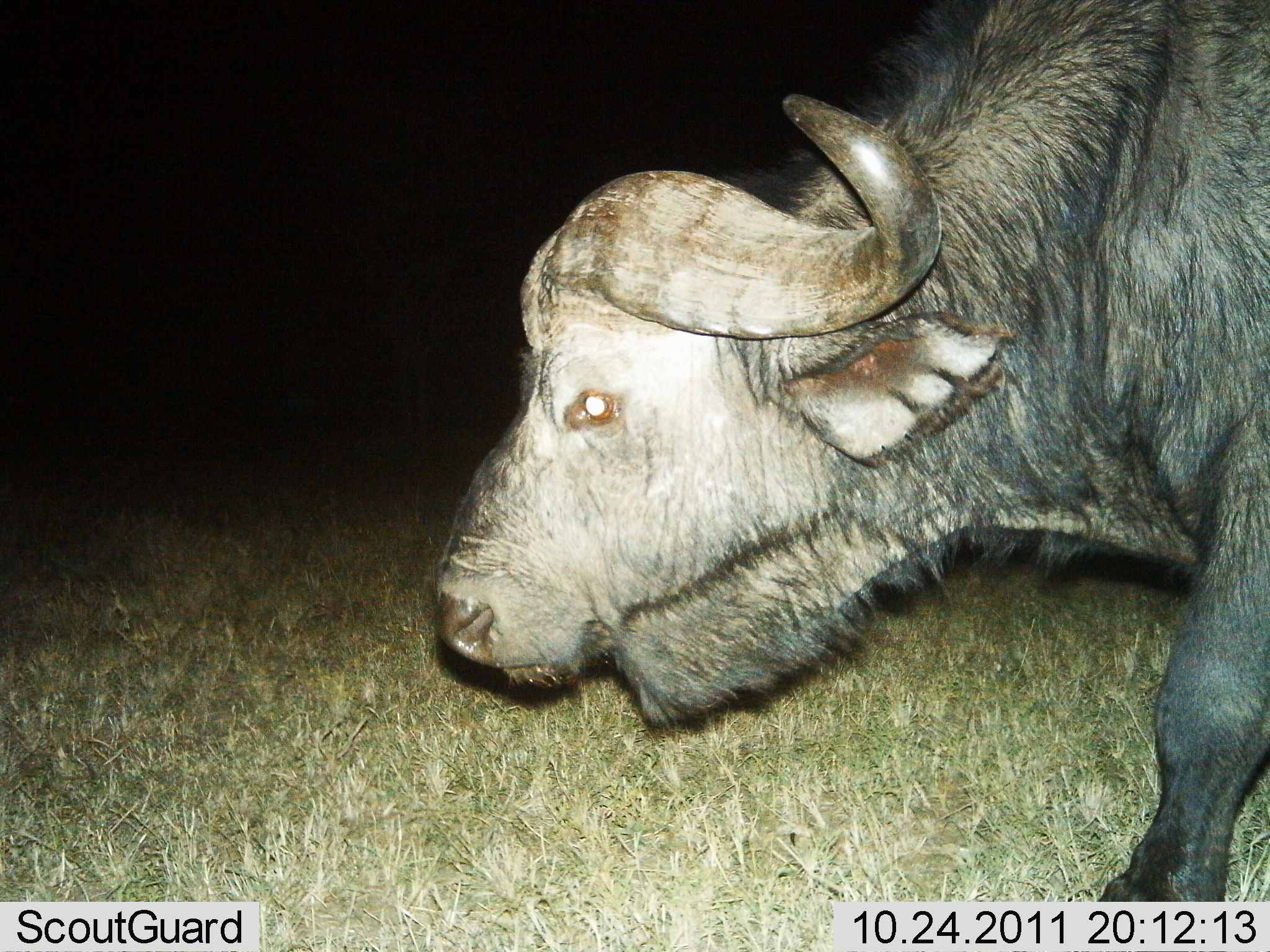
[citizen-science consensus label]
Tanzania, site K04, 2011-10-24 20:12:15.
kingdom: Animalia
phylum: Chordata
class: Mammalia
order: Artiodactyla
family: Bovidae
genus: Syncerus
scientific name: Syncerus caffer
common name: cape buffalo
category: buffalo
Buffalo (cape buffalo) (Syncerus caffer), count 1. Behavior (volunteer vote fractions): standing 27%, resting 0%, moving 73%, interacting 0%. Young present (vote fraction): 0%. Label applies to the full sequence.